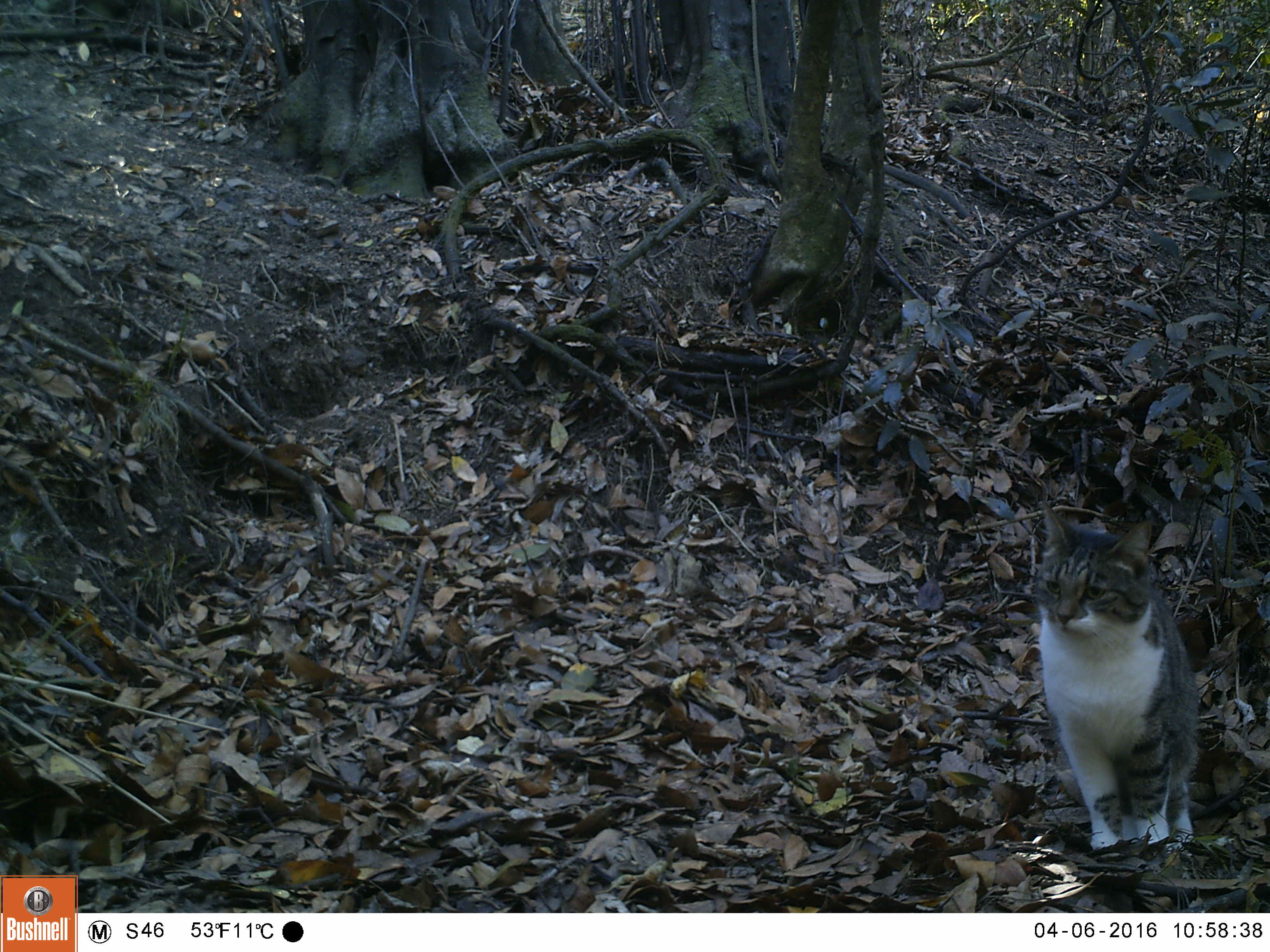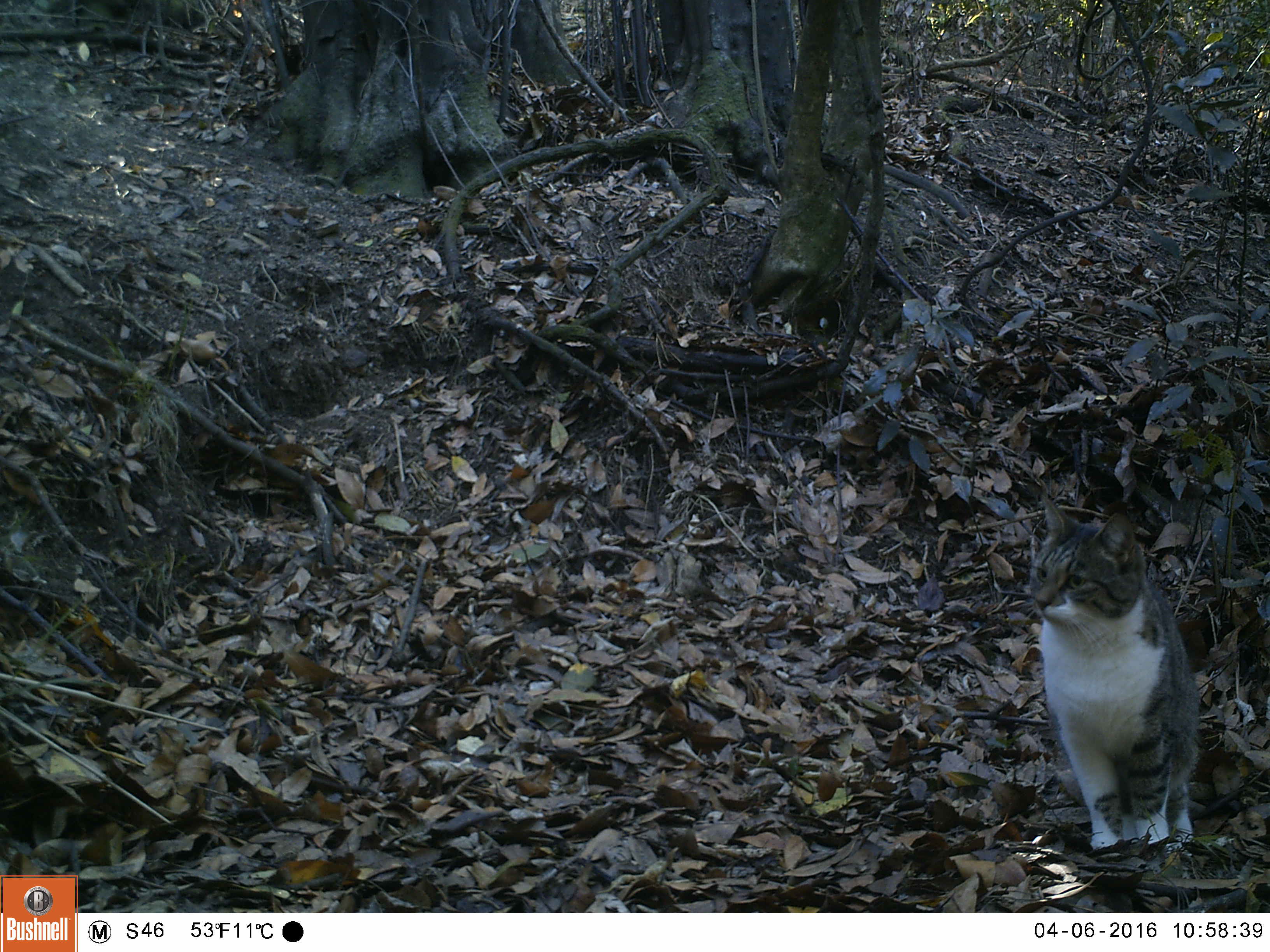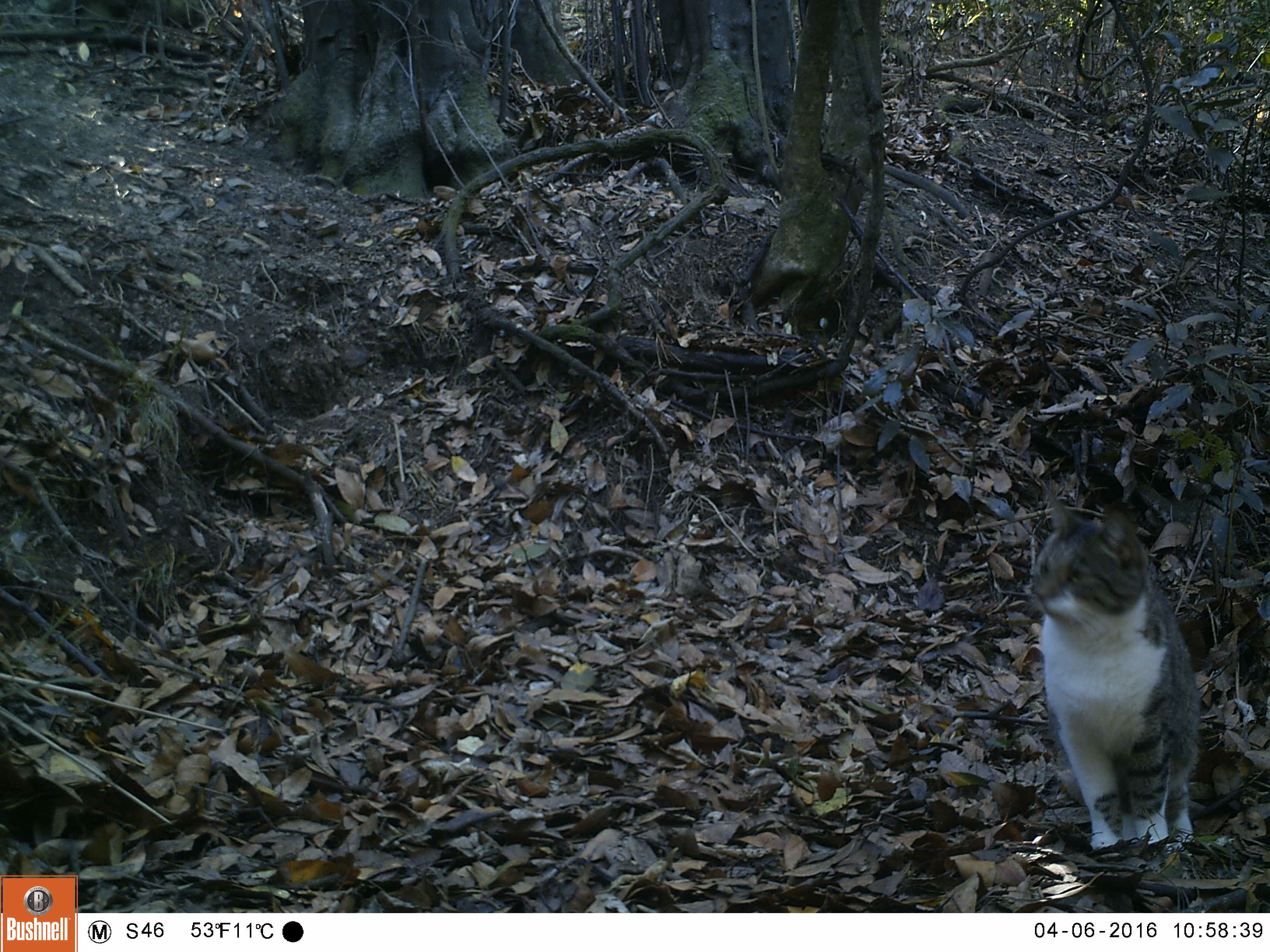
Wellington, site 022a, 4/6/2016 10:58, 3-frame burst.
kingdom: Animalia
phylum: Chordata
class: Mammalia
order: Carnivora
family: Felidae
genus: Felis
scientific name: Felis catus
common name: cat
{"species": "cat (Felis catus)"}